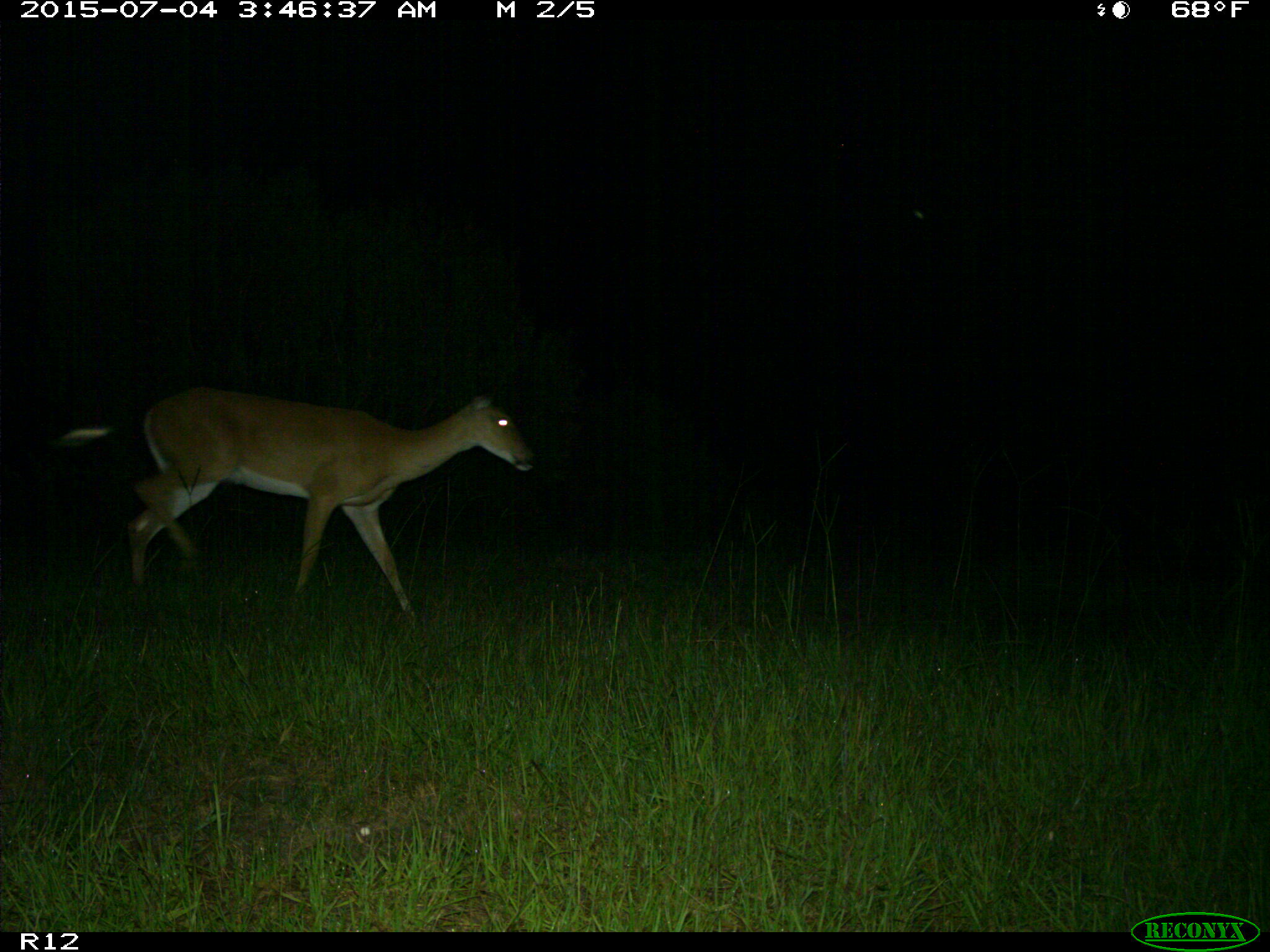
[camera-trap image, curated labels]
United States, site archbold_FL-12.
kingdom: Animalia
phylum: Chordata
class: Mammalia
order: Artiodactyla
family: Cervidae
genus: Odocoileus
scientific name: Odocoileus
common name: deer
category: unidentified deer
Unidentified deer (deer) (Odocoileus).